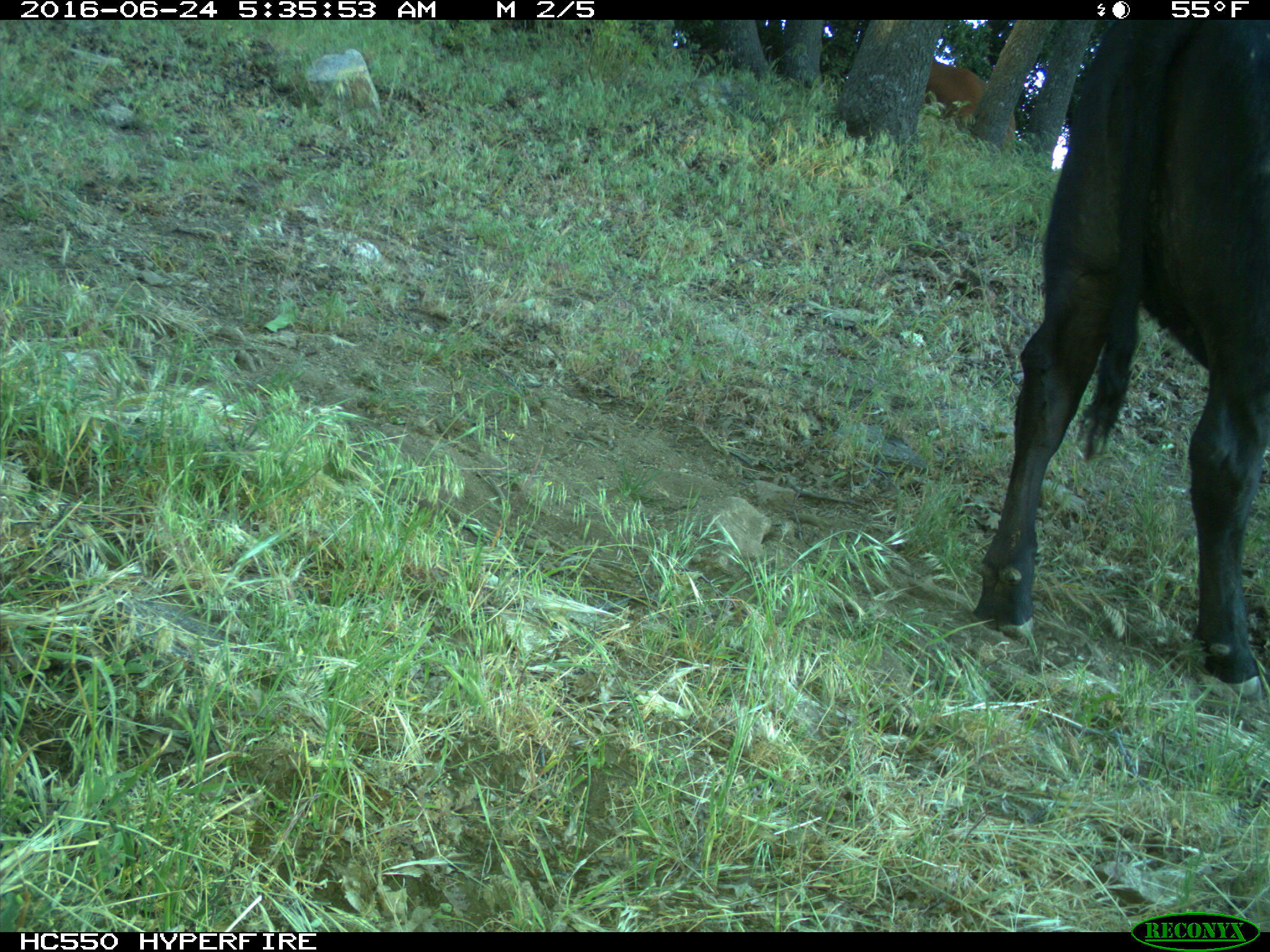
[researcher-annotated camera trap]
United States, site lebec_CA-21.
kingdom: Animalia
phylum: Chordata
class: Mammalia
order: Artiodactyla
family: Bovidae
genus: Bos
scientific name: Bos taurus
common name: domestic cow